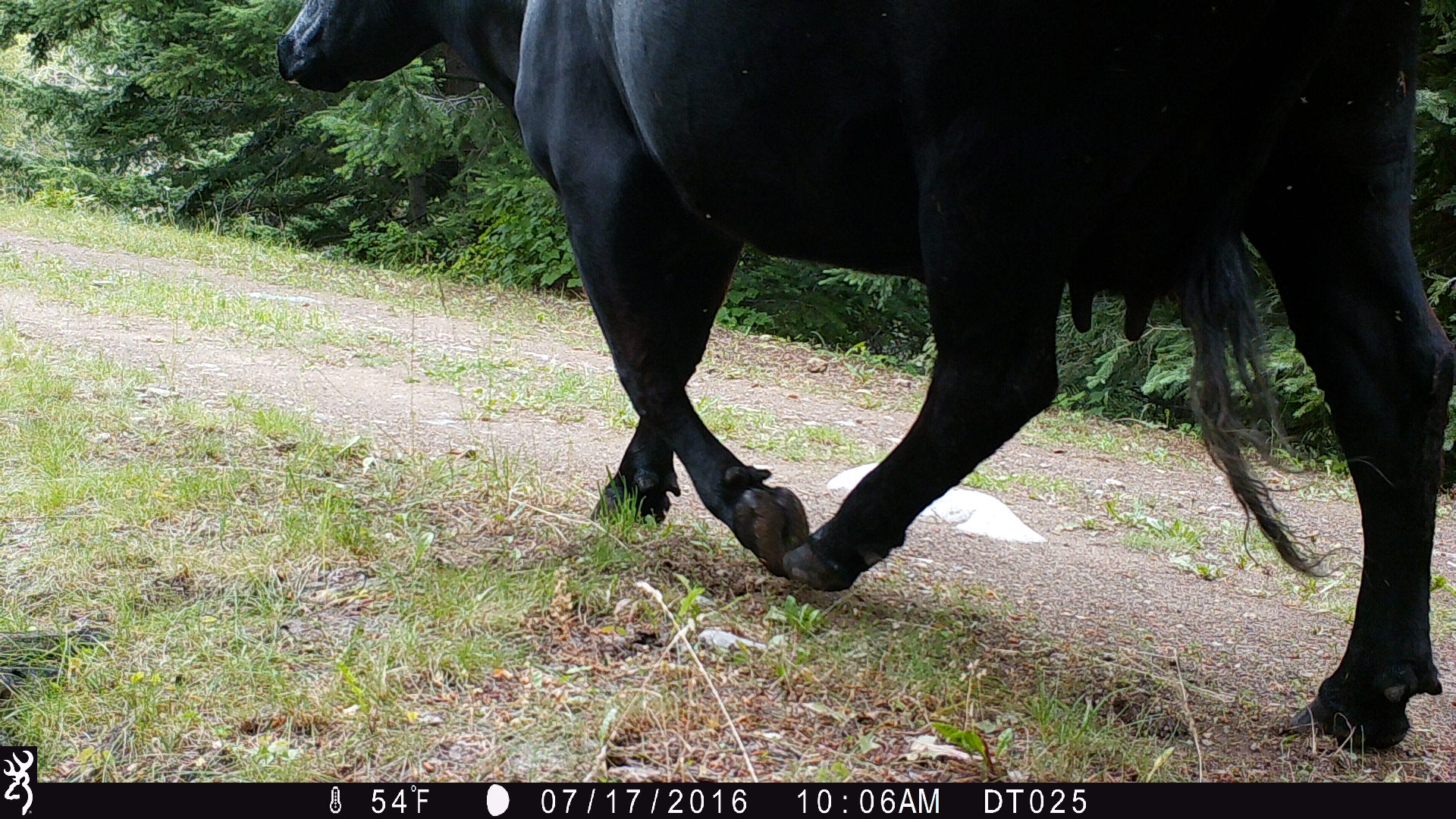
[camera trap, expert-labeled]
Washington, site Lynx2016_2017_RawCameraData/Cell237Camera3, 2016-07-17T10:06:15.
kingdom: Animalia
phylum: Chordata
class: Mammalia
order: Artiodactyla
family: Bovidae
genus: Bos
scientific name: Bos taurus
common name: domestic cattle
Domestic cattle (Bos taurus). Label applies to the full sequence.